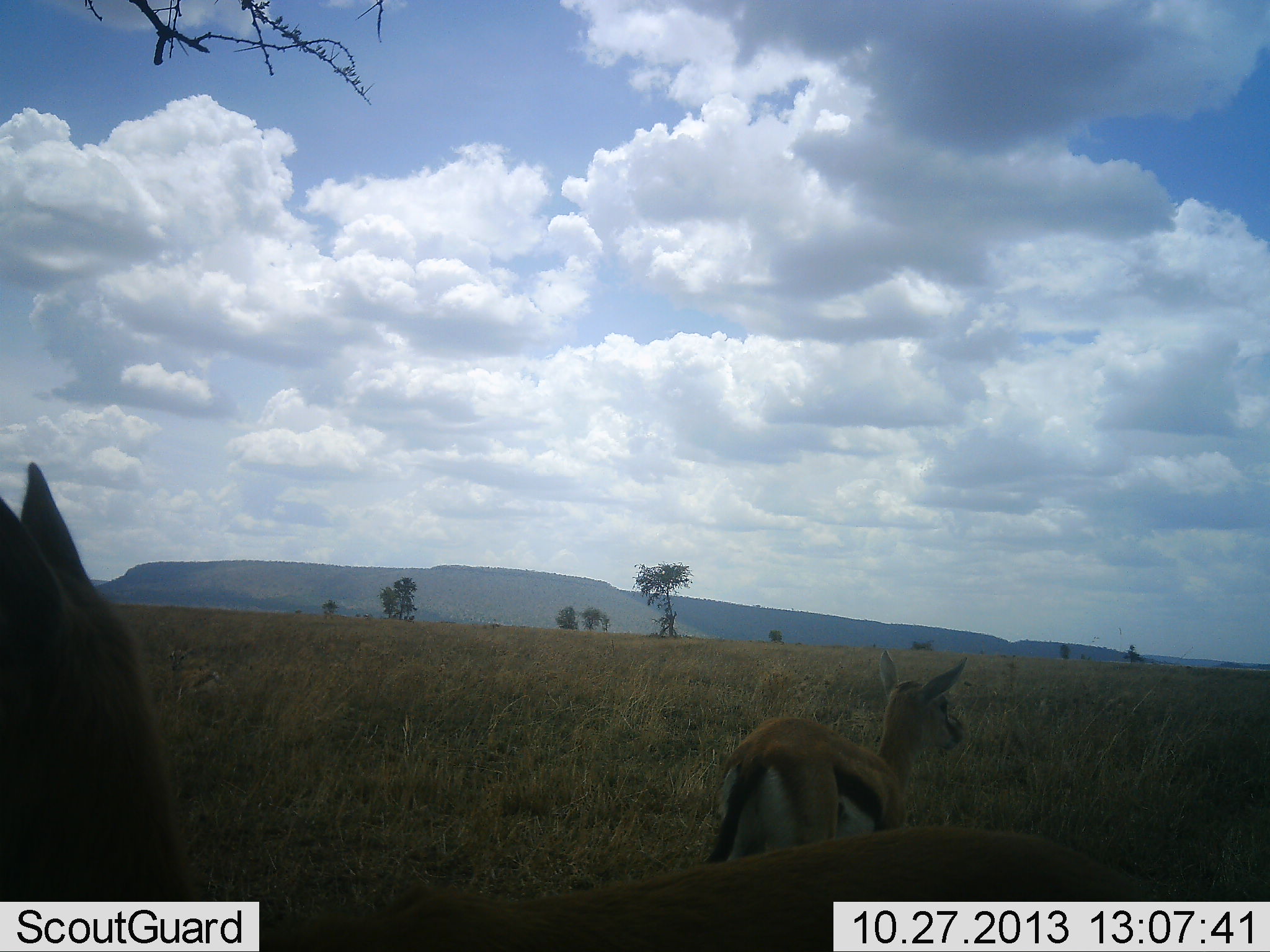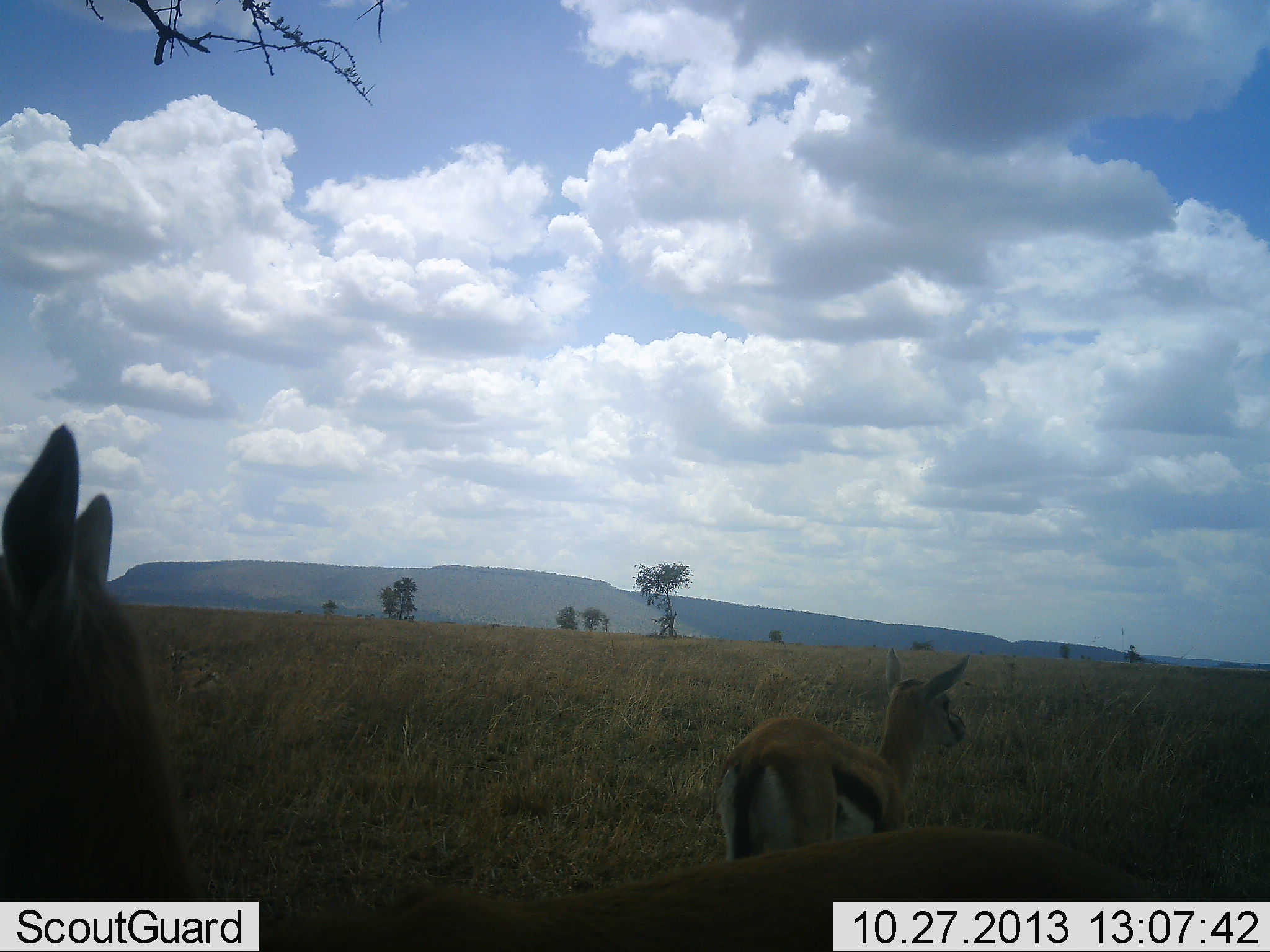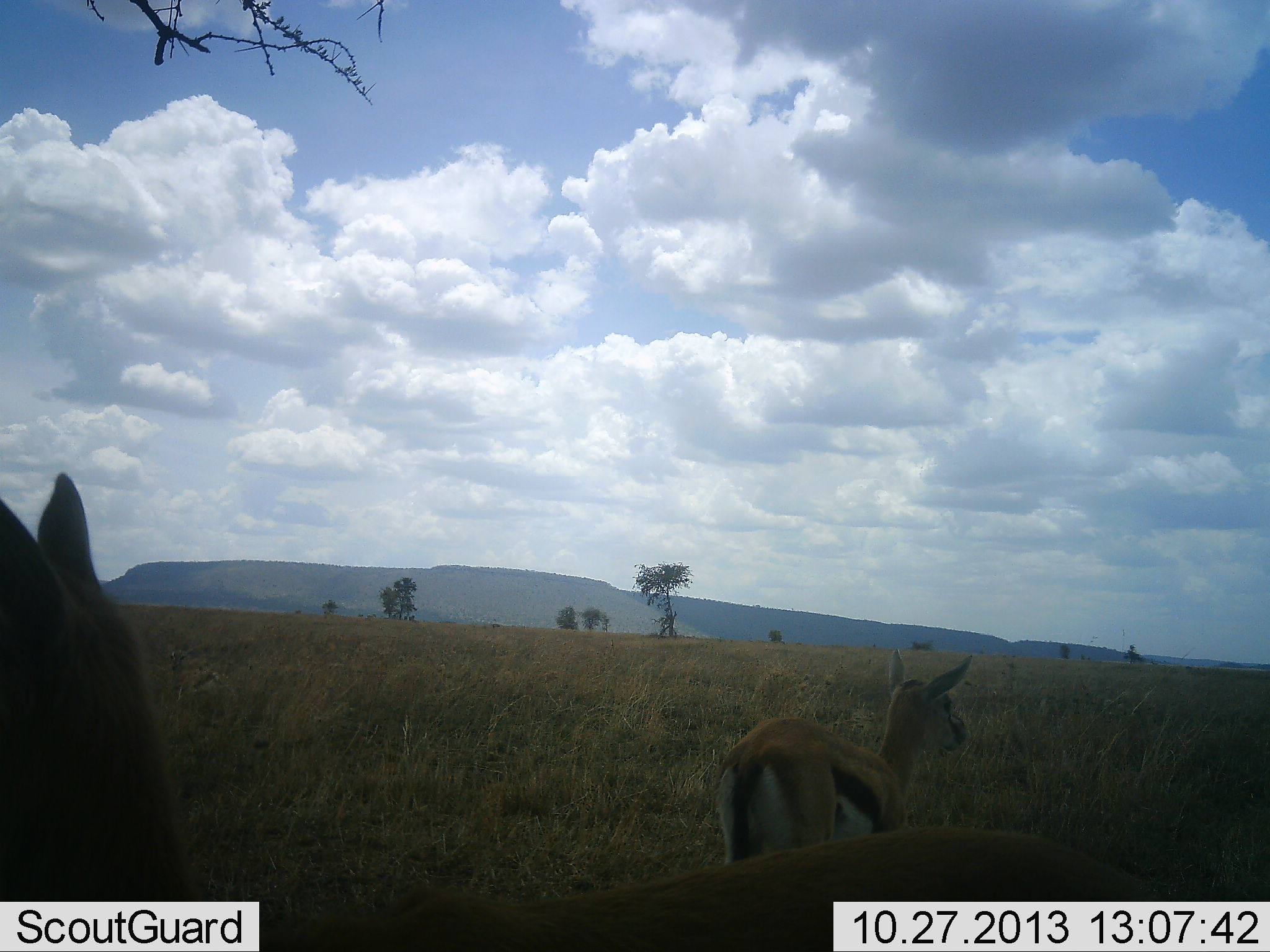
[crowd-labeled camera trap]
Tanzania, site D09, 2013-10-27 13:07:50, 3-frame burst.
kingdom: Animalia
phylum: Chordata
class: Mammalia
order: Artiodactyla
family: Bovidae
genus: Eudorcas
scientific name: Eudorcas thomsonii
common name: thomson's gazelle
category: gazellethomsons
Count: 2.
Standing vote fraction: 92%.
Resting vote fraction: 8%.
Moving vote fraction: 6%.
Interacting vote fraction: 3%.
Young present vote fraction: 6%.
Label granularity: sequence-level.